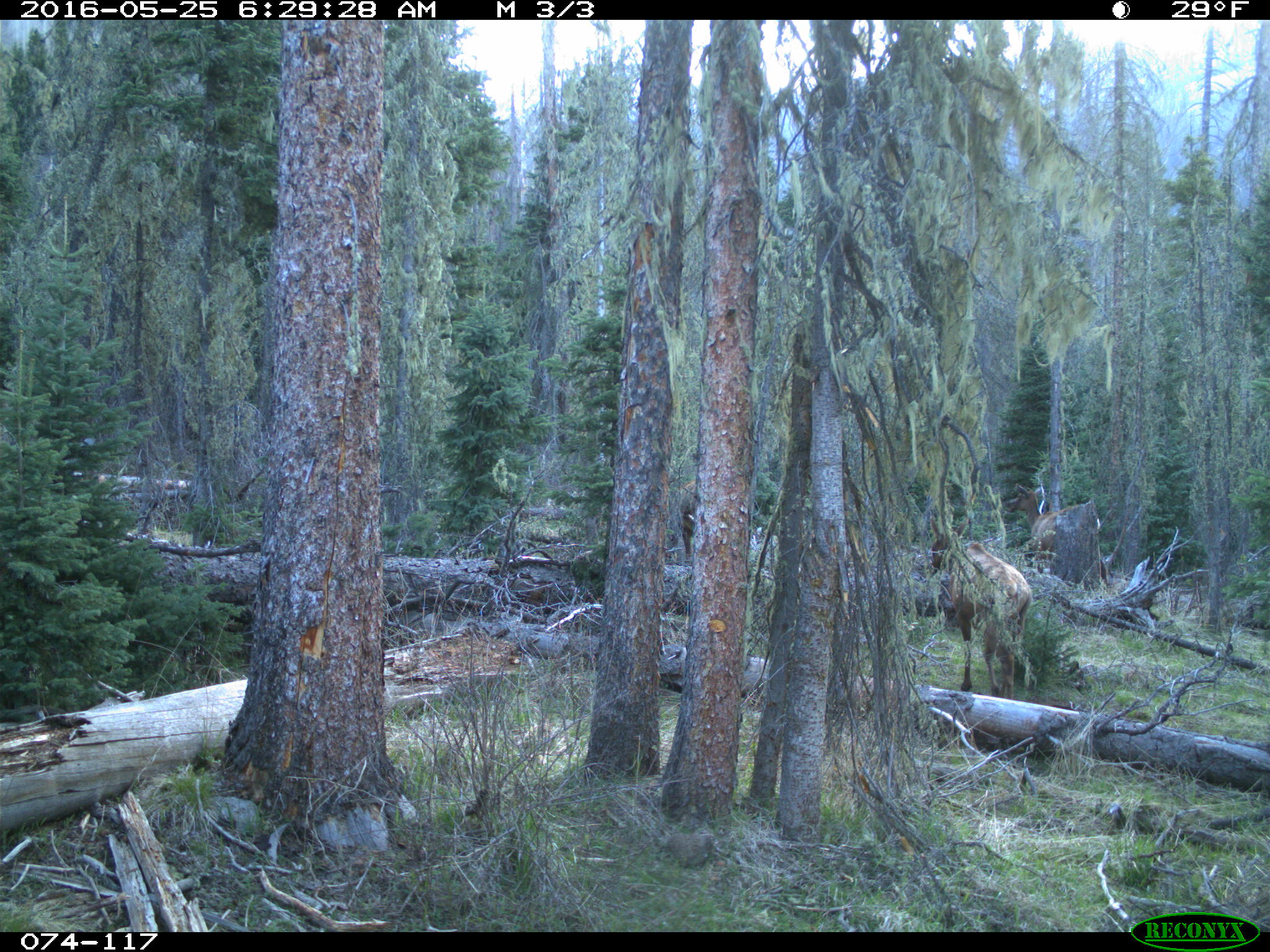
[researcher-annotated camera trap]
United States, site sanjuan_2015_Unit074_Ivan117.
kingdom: Animalia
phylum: Chordata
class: Mammalia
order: Artiodactyla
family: Cervidae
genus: Cervus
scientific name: Cervus elaphus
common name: red deer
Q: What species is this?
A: Cervus elaphus (red deer).